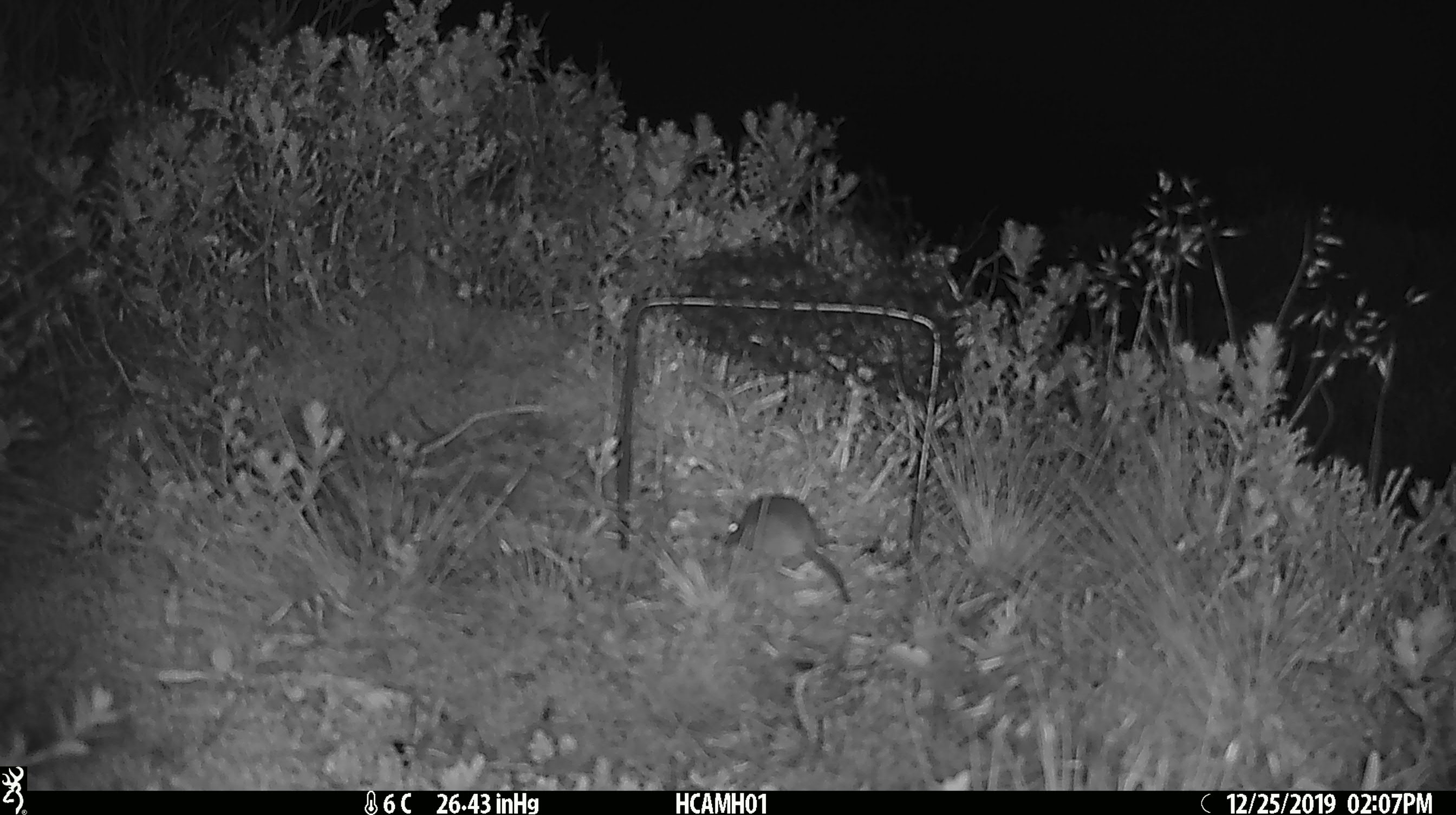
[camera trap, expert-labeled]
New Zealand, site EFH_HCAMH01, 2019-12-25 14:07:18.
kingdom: Animalia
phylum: Chordata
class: Mammalia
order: Rodentia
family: Muridae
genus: Mus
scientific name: Mus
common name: mouse